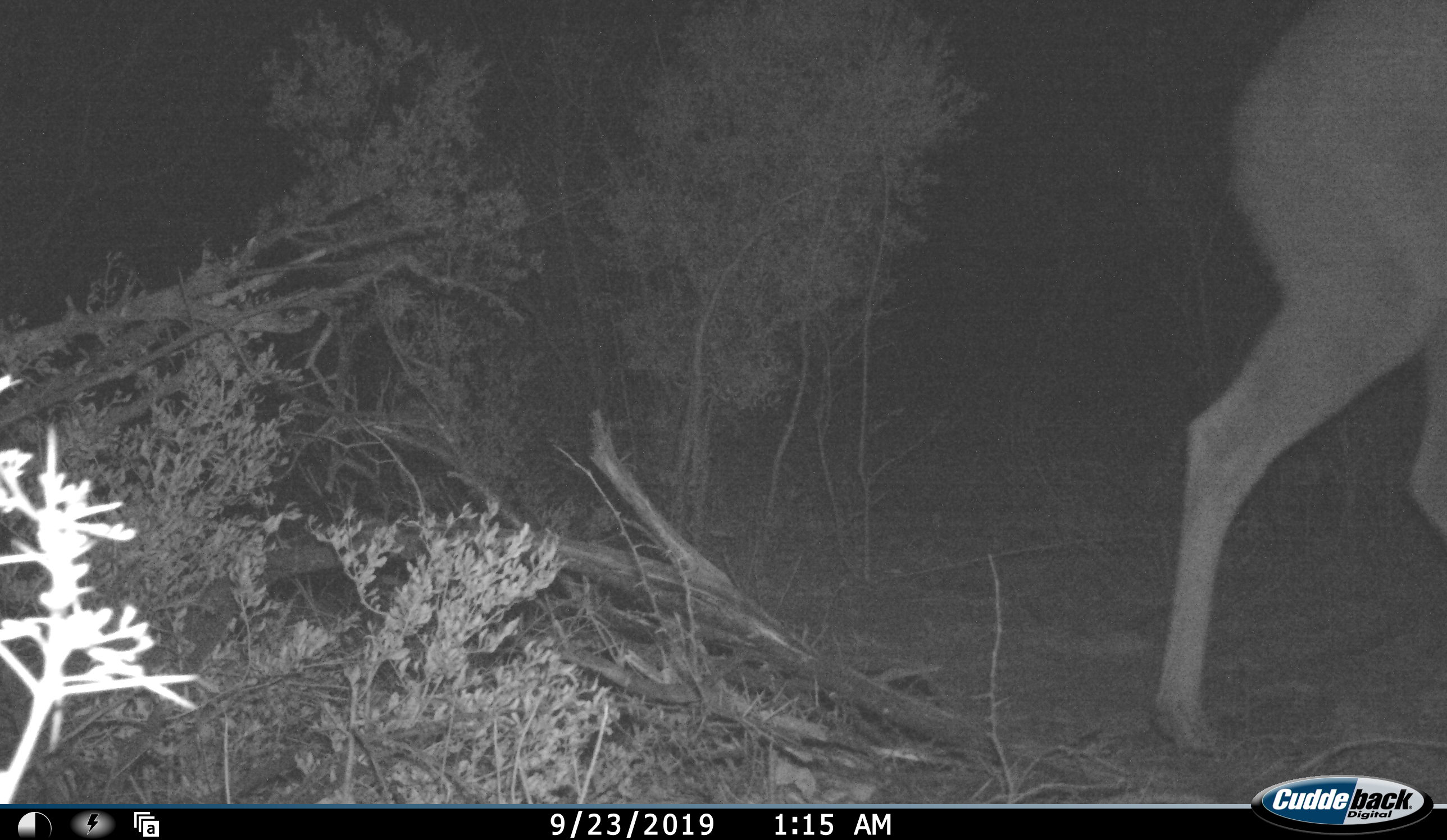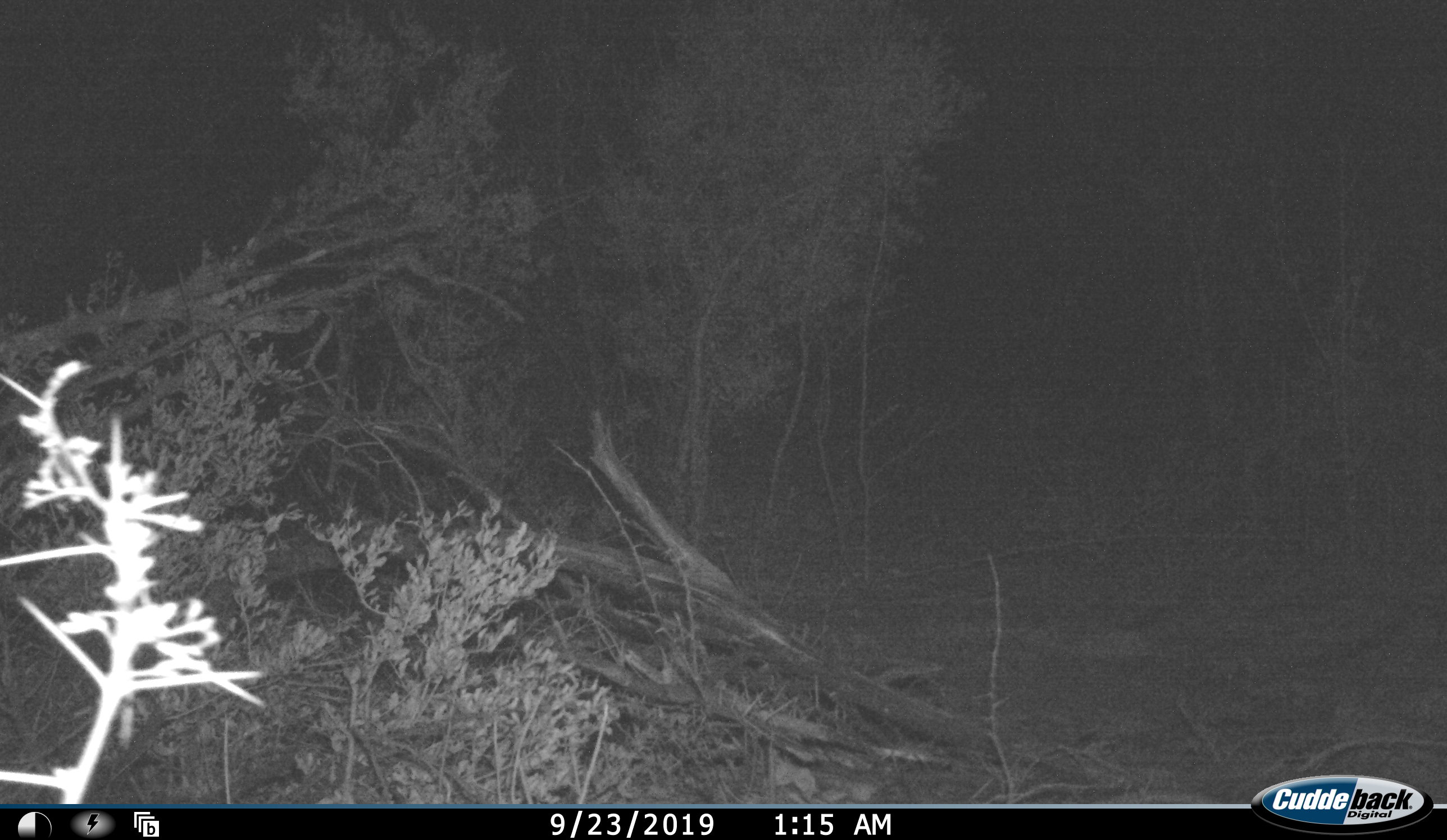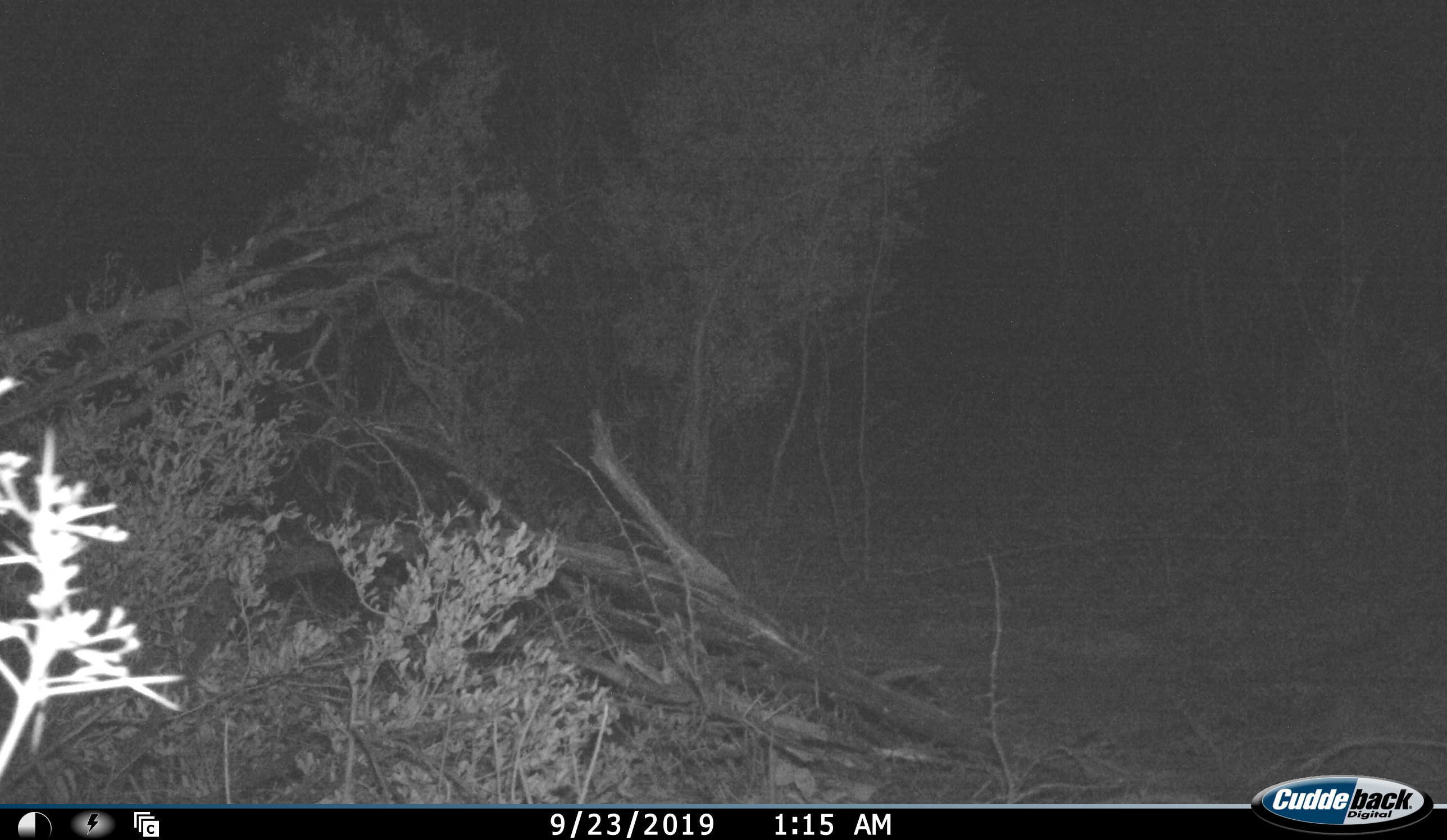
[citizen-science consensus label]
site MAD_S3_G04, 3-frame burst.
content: unidentified animal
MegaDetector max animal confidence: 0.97